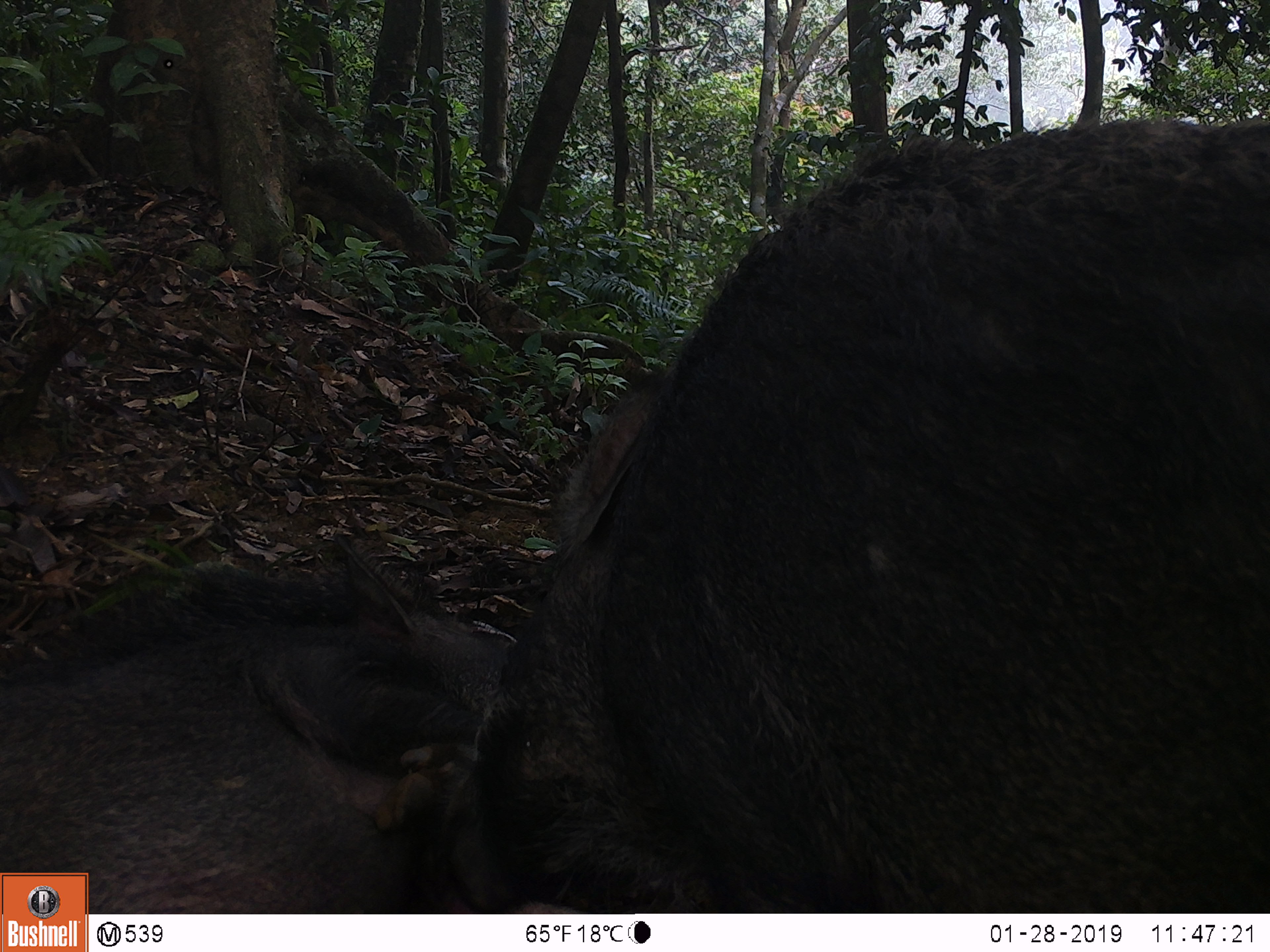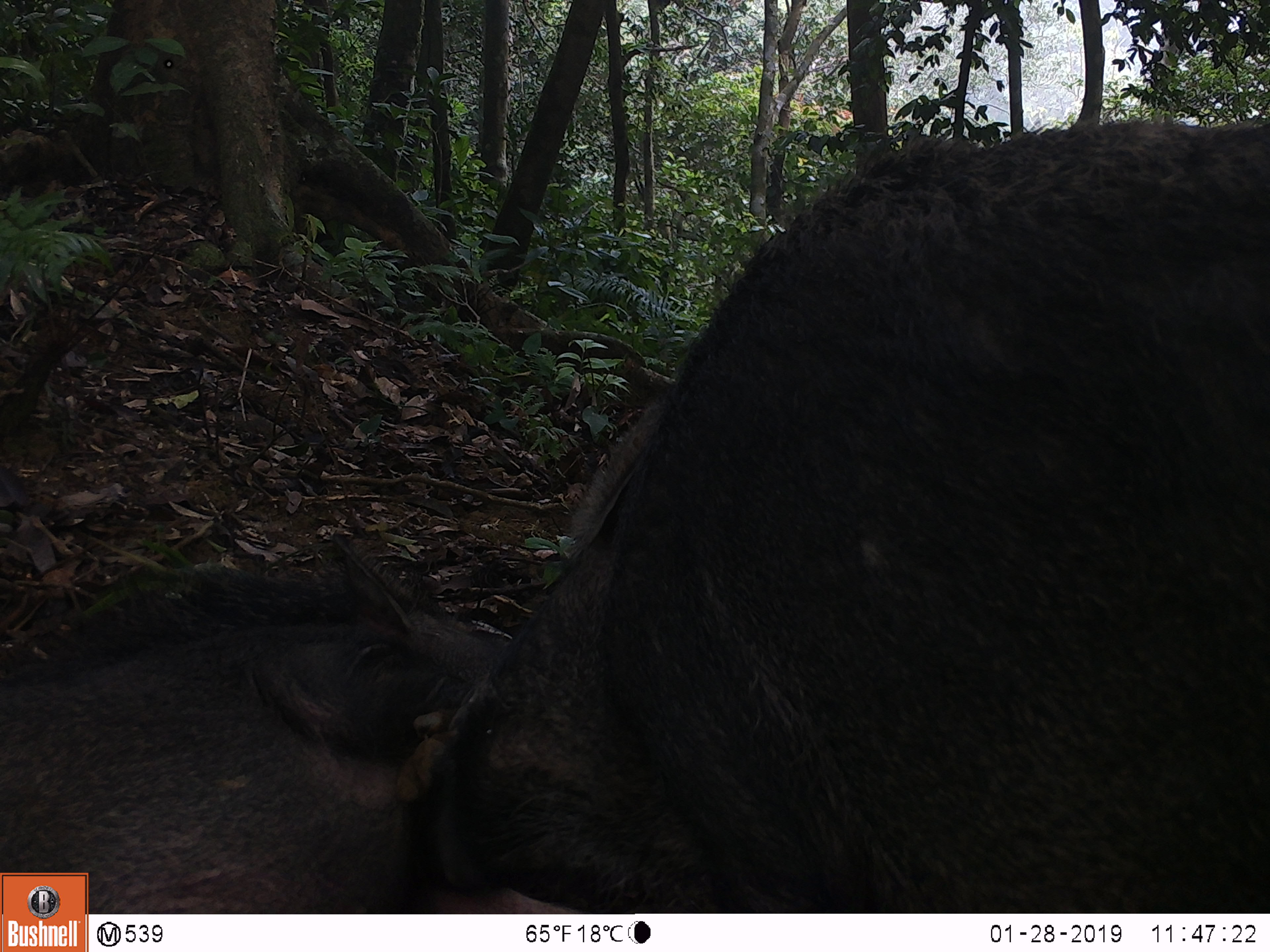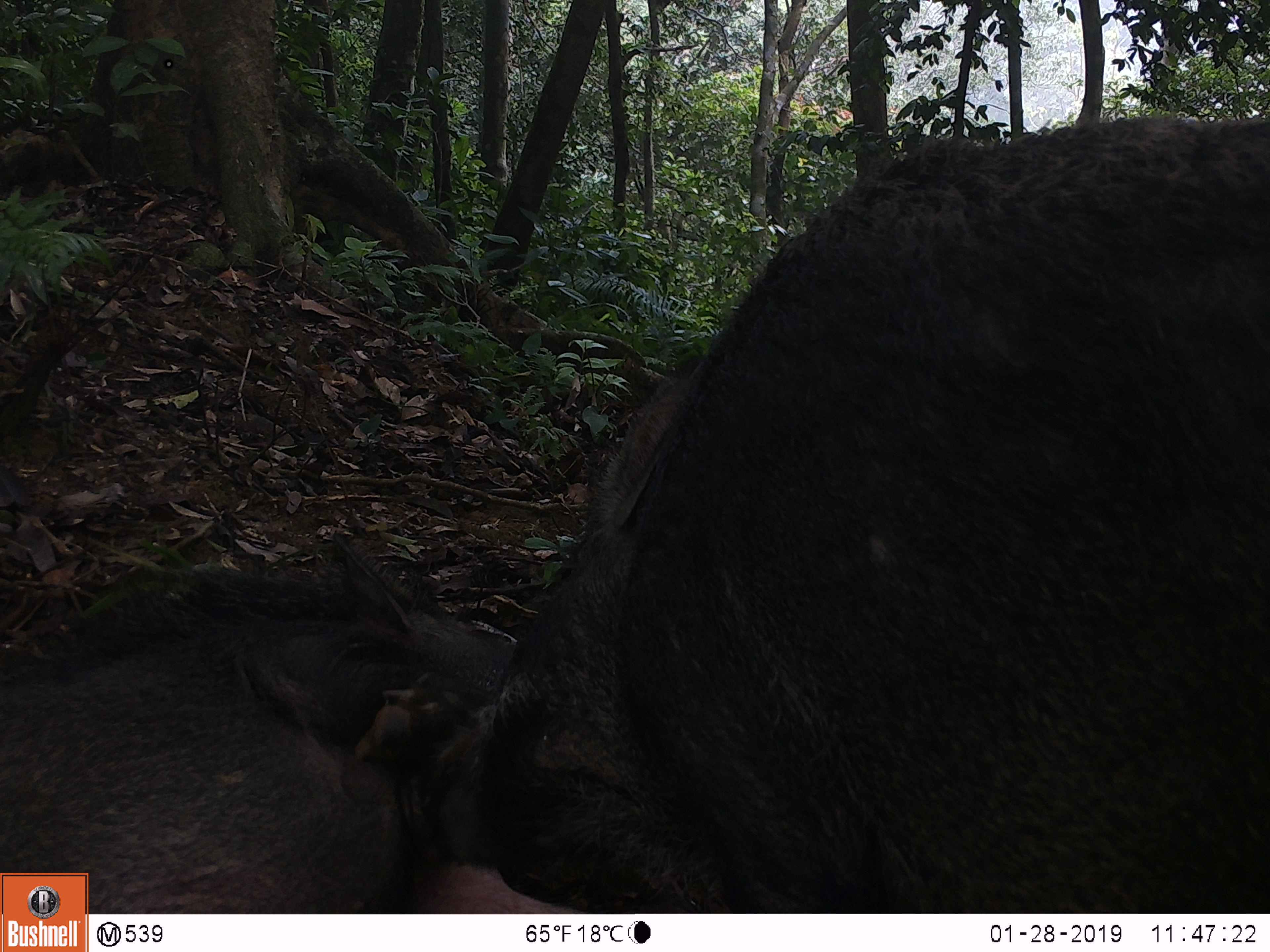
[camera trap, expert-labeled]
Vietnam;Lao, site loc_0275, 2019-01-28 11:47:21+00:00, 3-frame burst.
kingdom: Animalia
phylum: Chordata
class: Mammalia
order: Artiodactyla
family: Suidae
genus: Sus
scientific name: Sus scrofa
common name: eurasian wild pig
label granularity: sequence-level